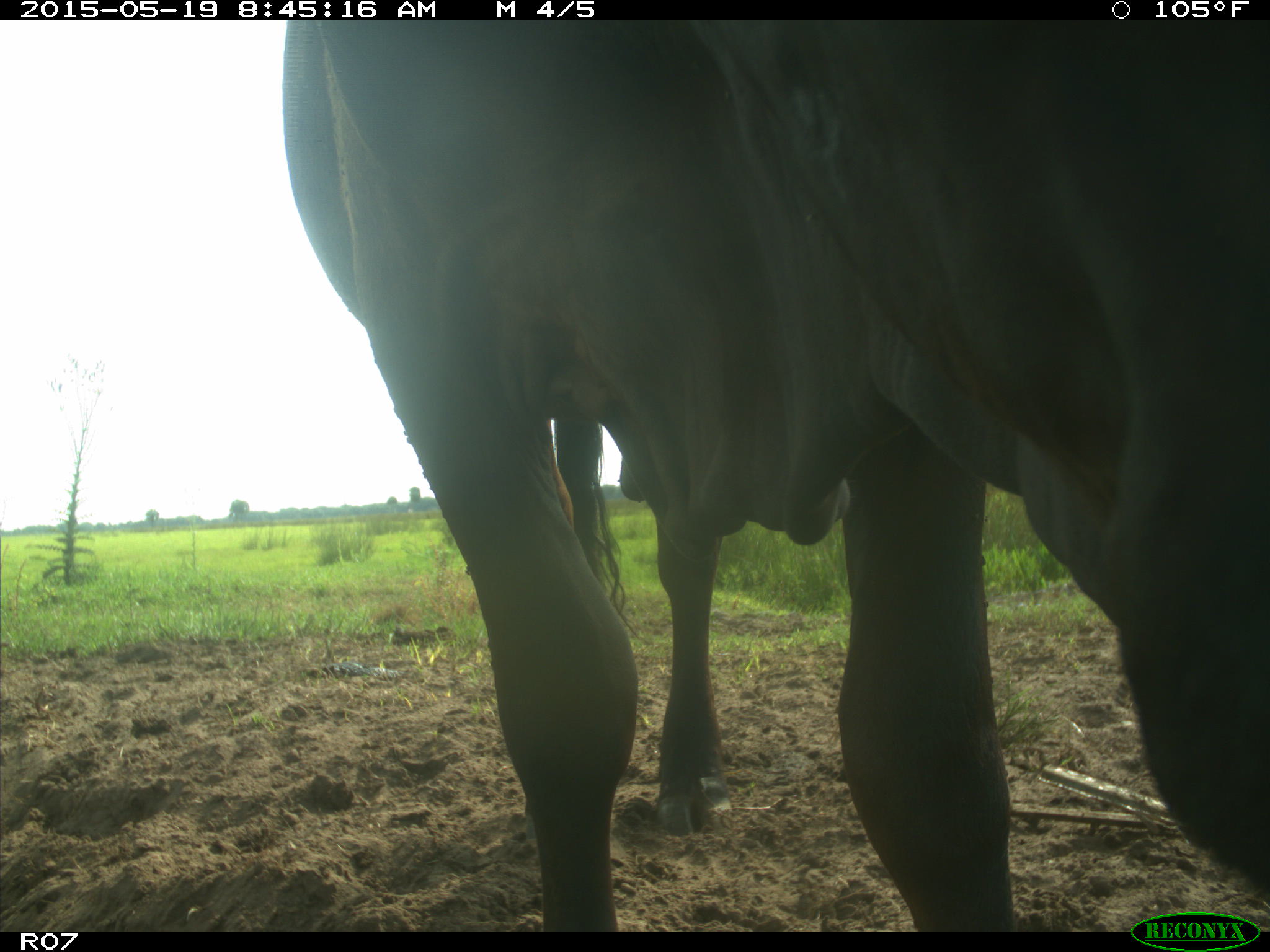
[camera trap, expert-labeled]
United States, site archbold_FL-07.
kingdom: Animalia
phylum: Chordata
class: Mammalia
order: Artiodactyla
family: Bovidae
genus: Bos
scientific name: Bos taurus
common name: domestic cow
Bos taurus (domestic cow).